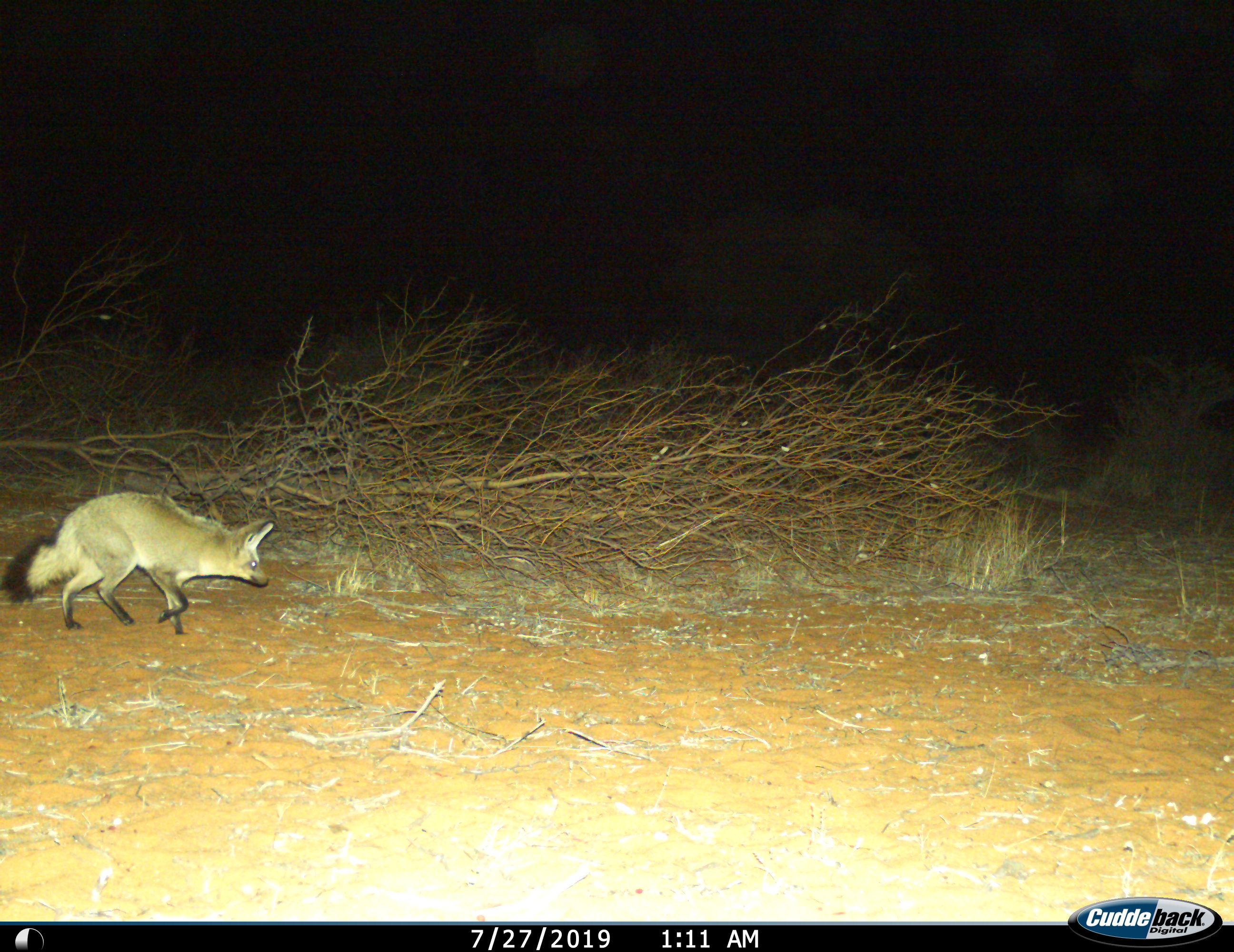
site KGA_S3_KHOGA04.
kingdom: Animalia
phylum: Chordata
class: Mammalia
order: Carnivora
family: Canidae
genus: Otocyon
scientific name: Otocyon megalotis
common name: bat-eared fox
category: foxbateared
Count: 1.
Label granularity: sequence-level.